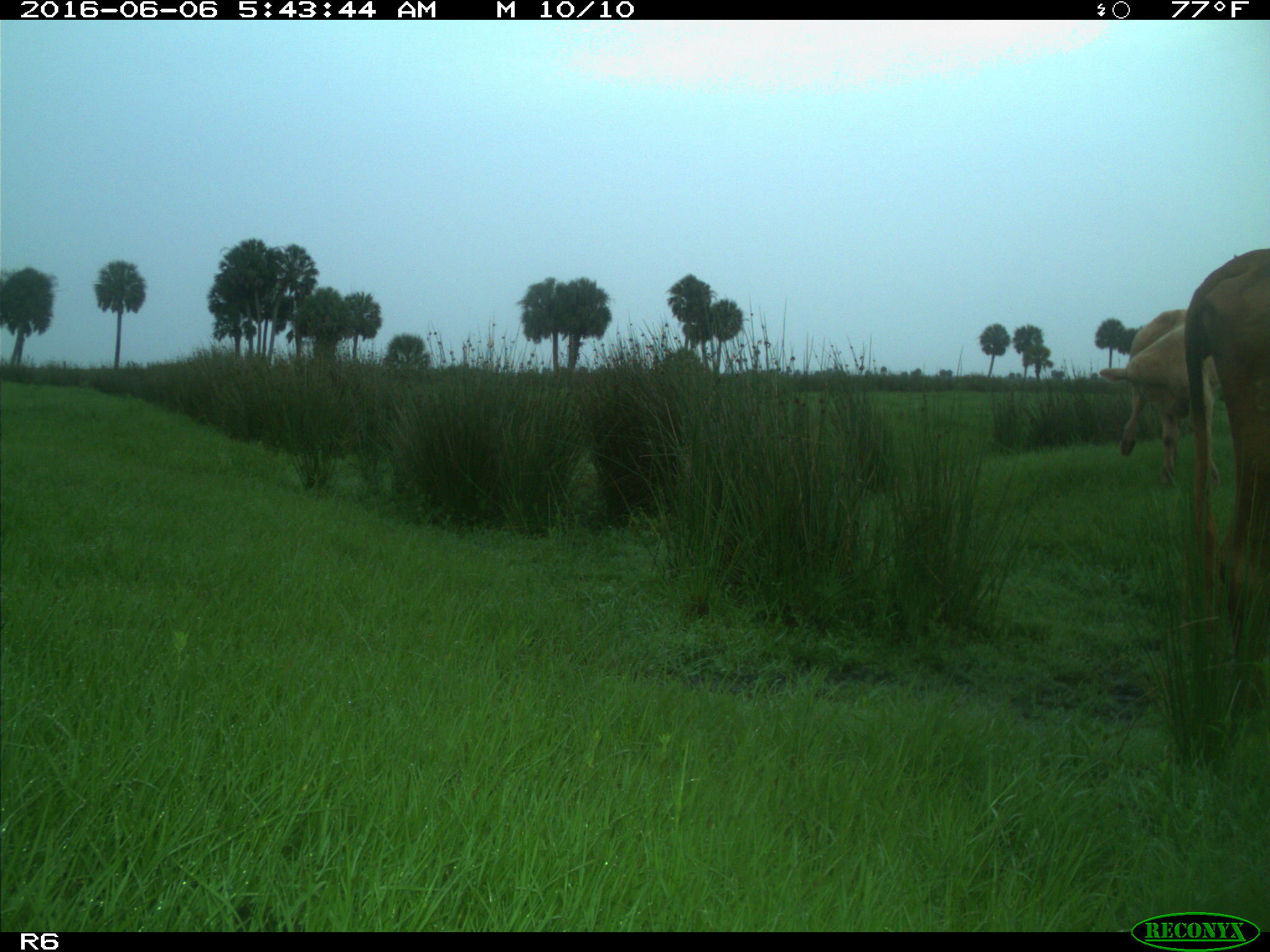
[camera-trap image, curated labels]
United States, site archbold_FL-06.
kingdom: Animalia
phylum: Chordata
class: Mammalia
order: Artiodactyla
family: Bovidae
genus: Bos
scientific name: Bos taurus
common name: domestic cow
Bos taurus (domestic cow).